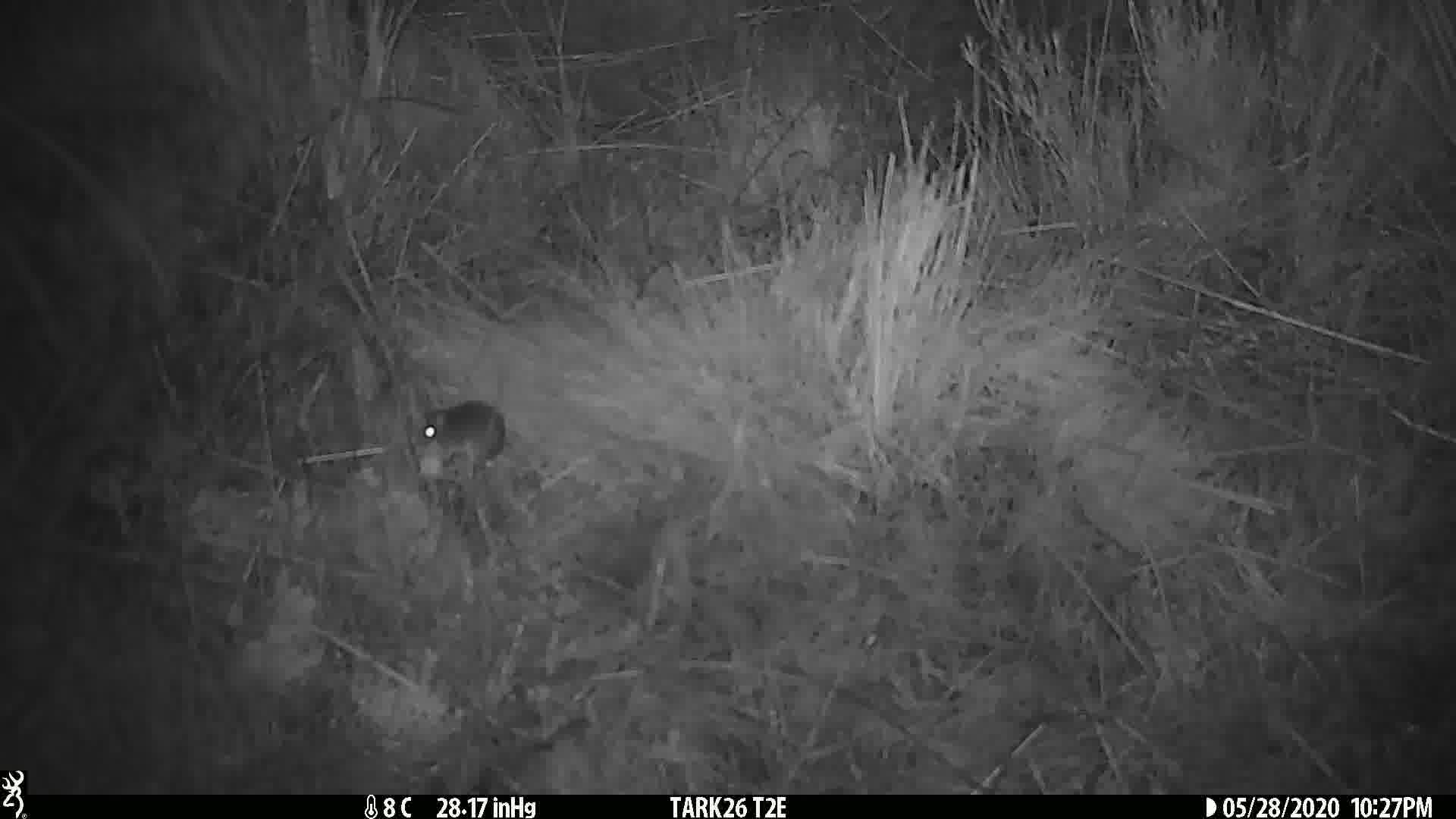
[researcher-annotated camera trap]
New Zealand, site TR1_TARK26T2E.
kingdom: Animalia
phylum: Chordata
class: Mammalia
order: Rodentia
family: Muridae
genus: Mus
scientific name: Mus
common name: mouse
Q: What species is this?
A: Mouse (Mus).